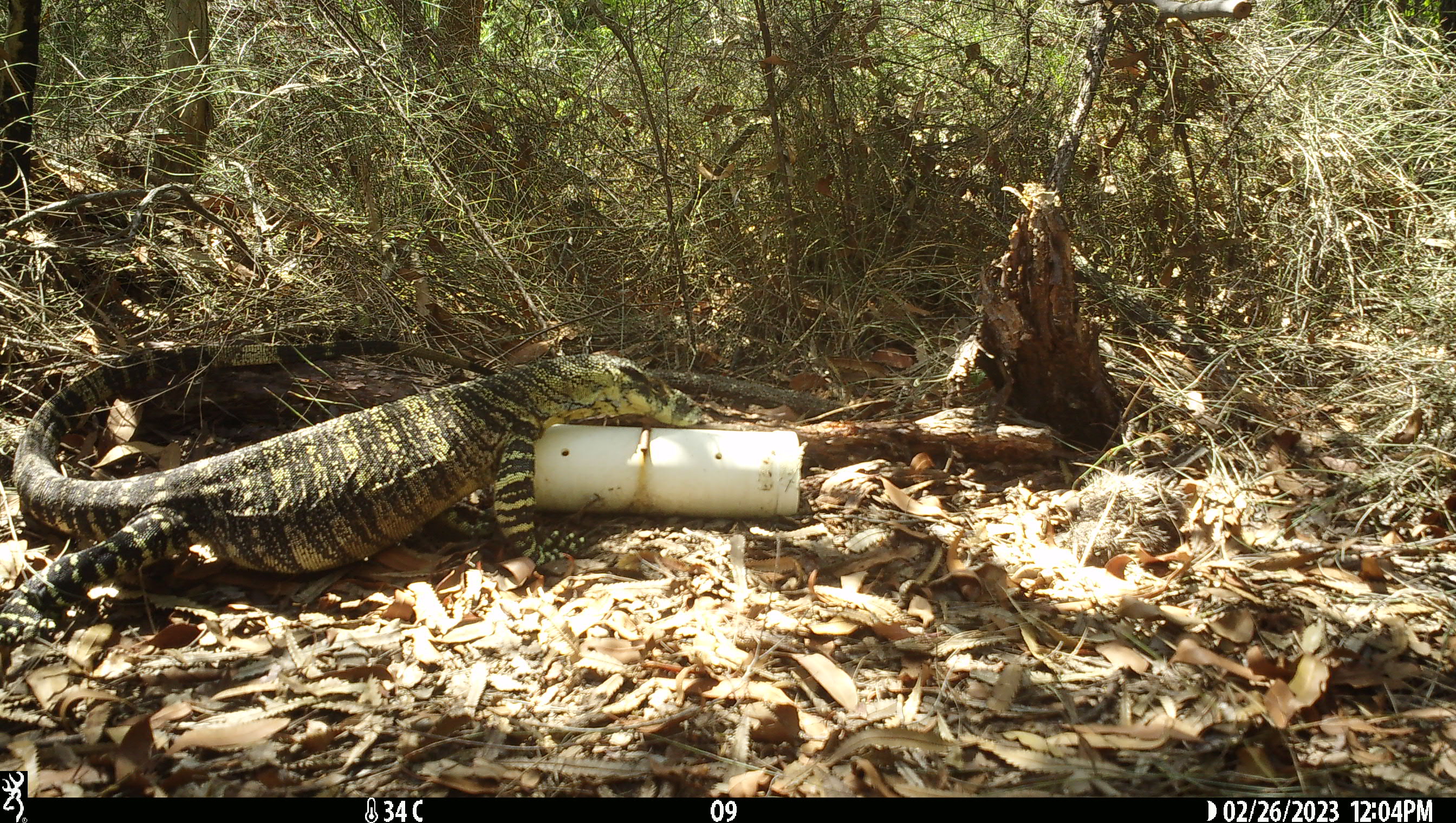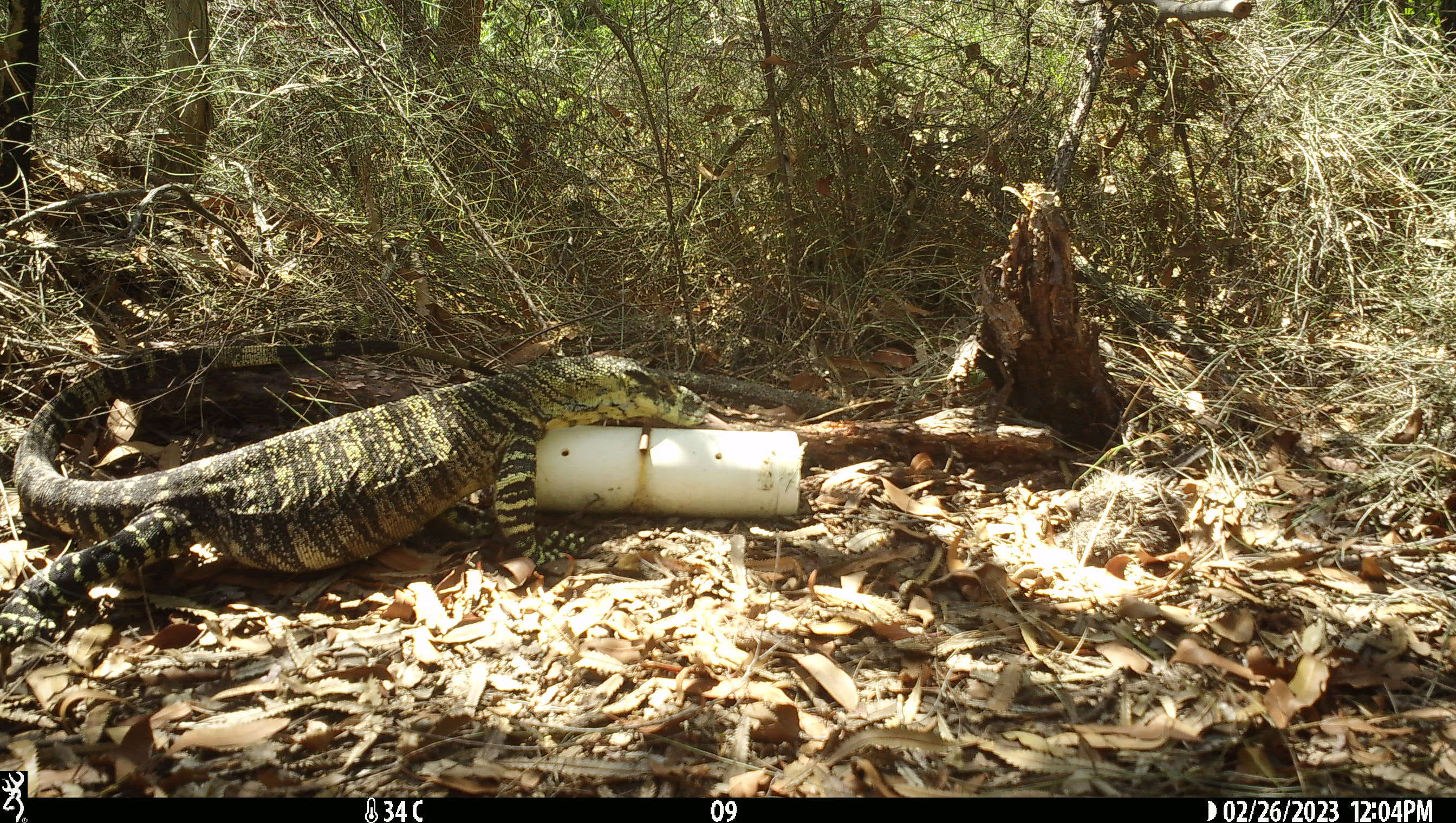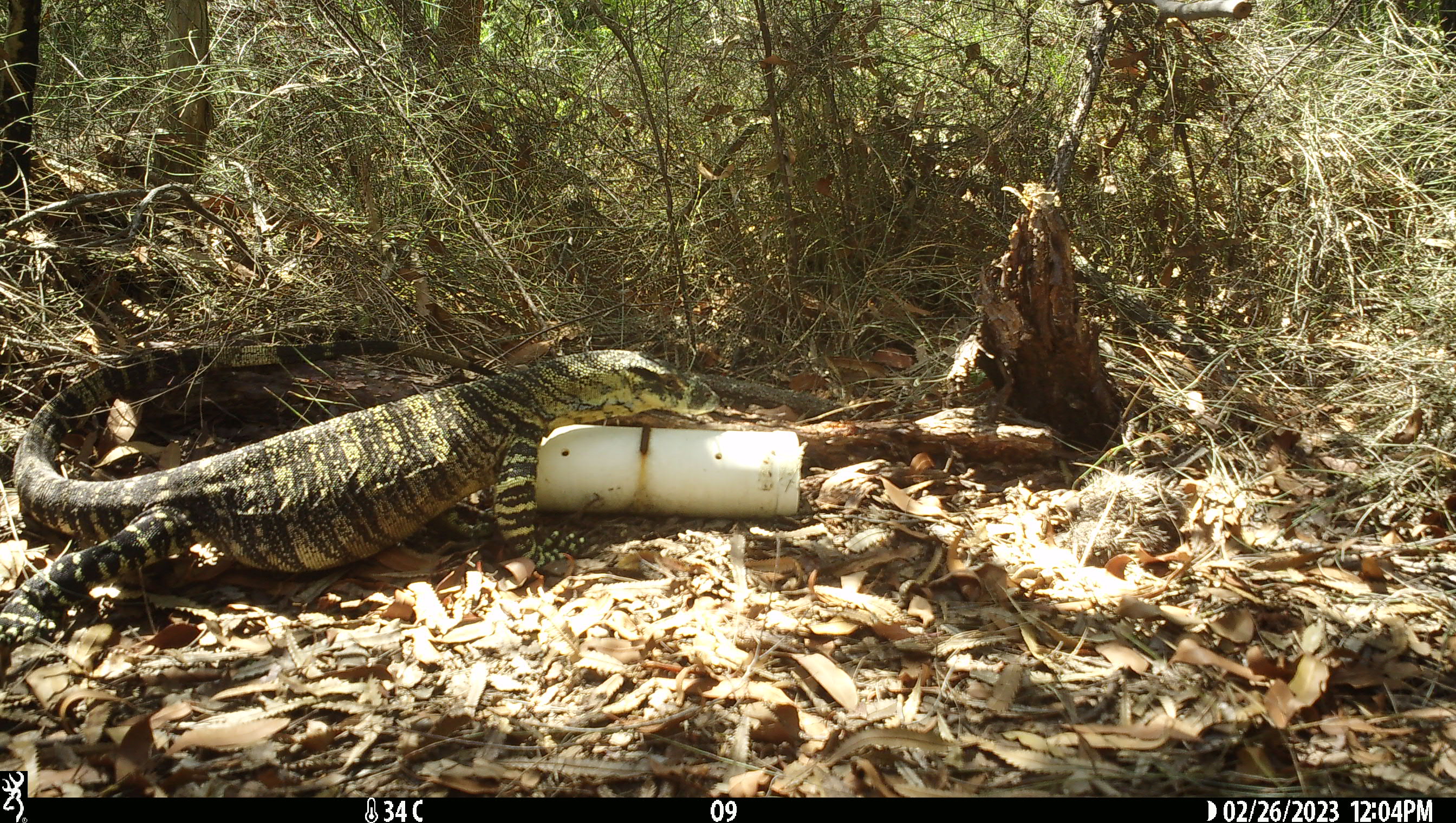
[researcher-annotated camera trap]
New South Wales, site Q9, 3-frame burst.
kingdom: Animalia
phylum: Chordata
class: Reptilia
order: Squamata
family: Varanidae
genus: Varanus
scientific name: Varanus varius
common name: lace monitor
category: goanna